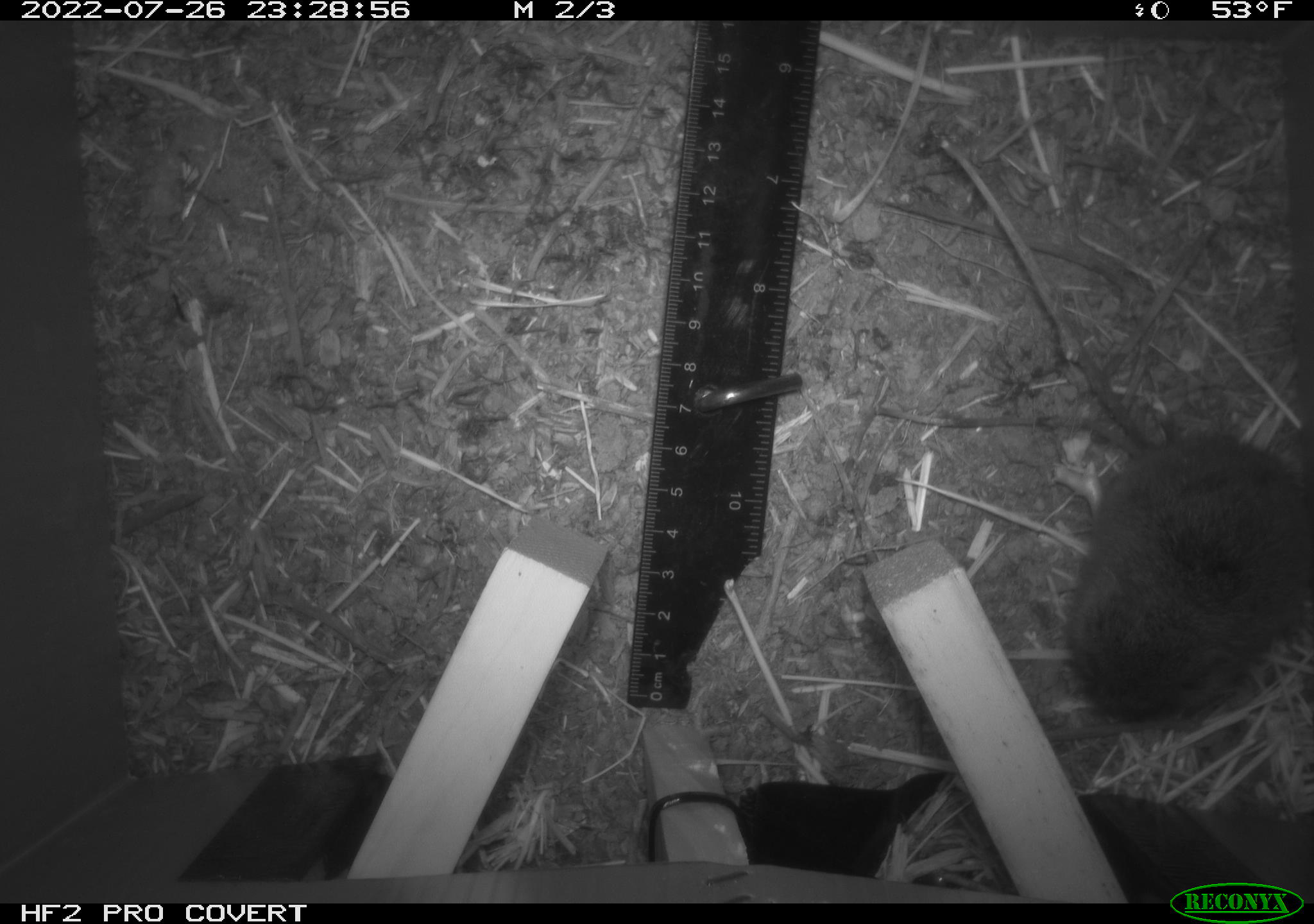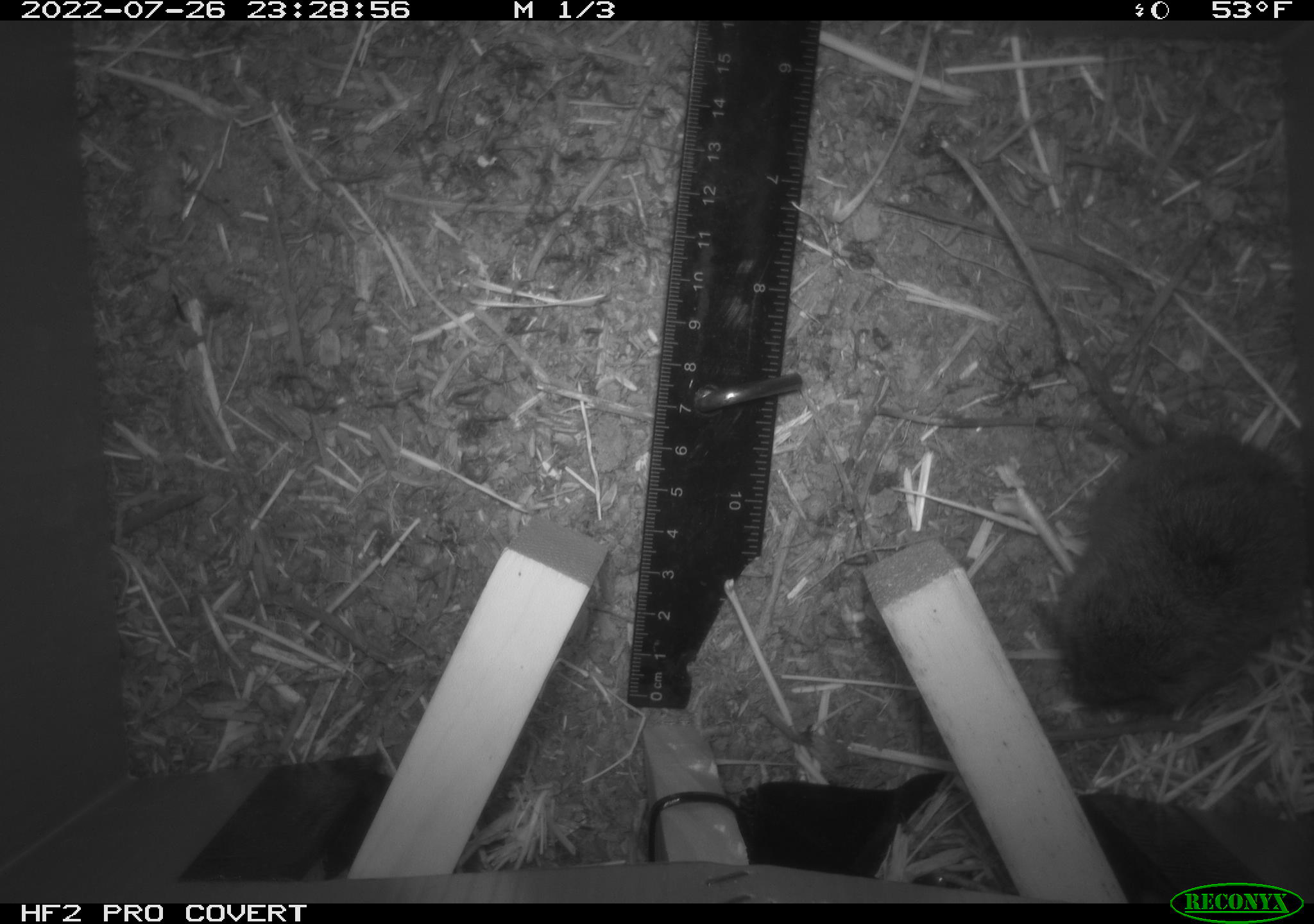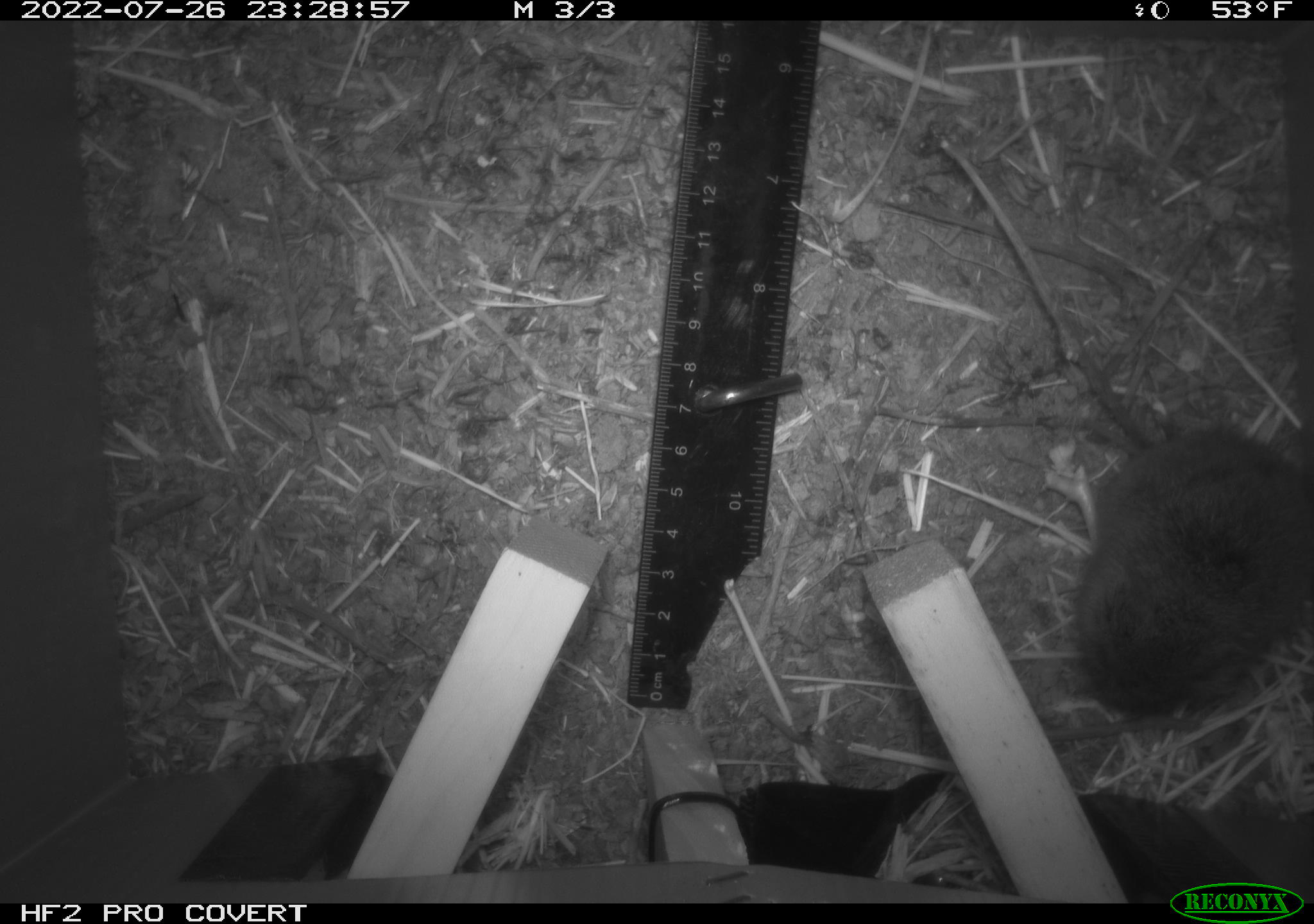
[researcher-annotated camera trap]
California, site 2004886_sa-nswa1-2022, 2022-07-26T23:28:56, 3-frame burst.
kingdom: Animalia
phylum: Chordata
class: Mammalia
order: Rodentia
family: Cricetidae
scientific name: Arvicolinae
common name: voles, lemmings, and muskrats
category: arvicolinae subfamily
Arvicolinae subfamily (voles, lemmings, and muskrats) (Arvicolinae).